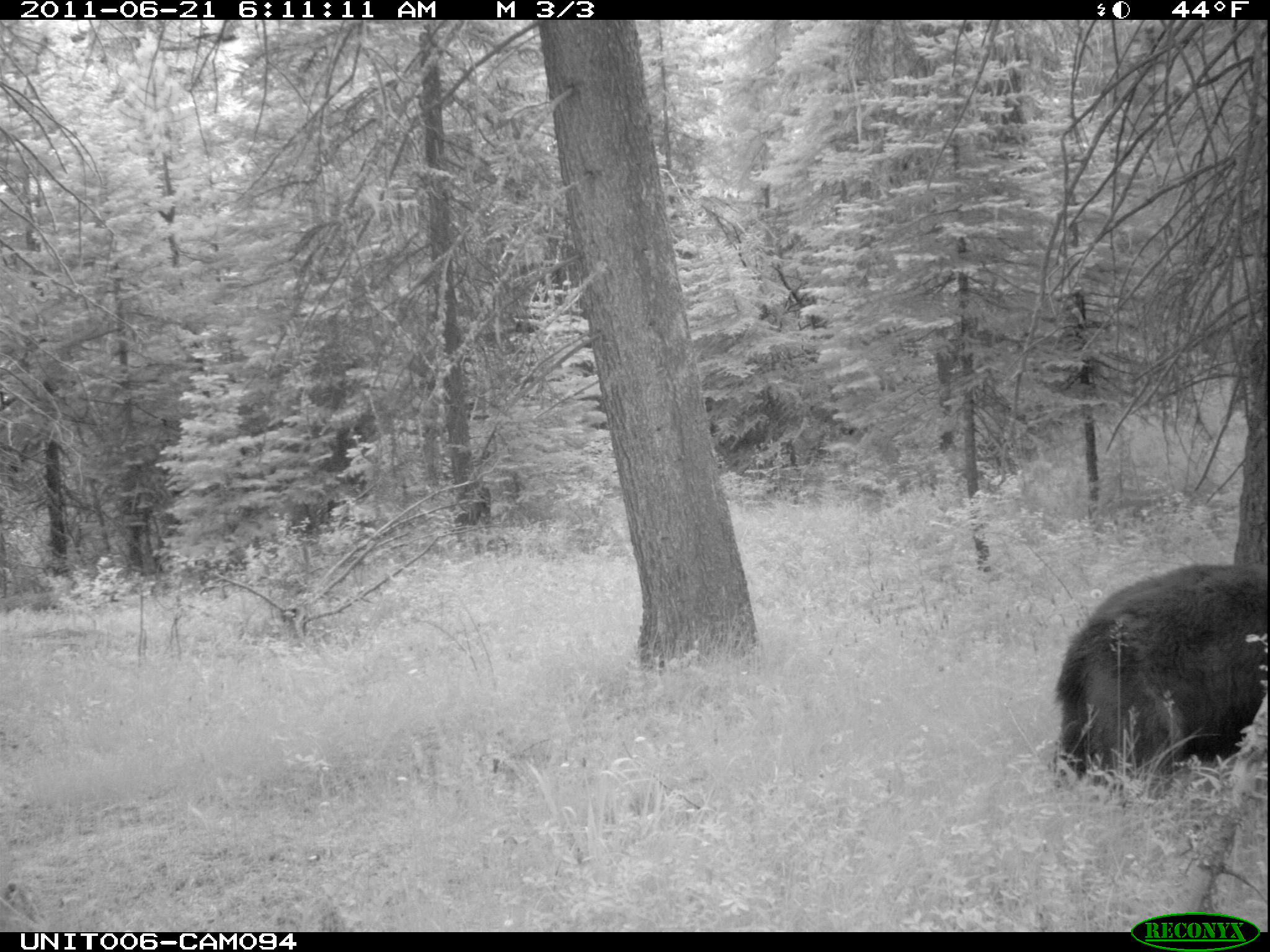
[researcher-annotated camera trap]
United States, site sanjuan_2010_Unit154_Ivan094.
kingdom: Animalia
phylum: Chordata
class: Mammalia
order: Carnivora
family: Ursidae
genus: Ursus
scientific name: Ursus americanus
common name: american black bear